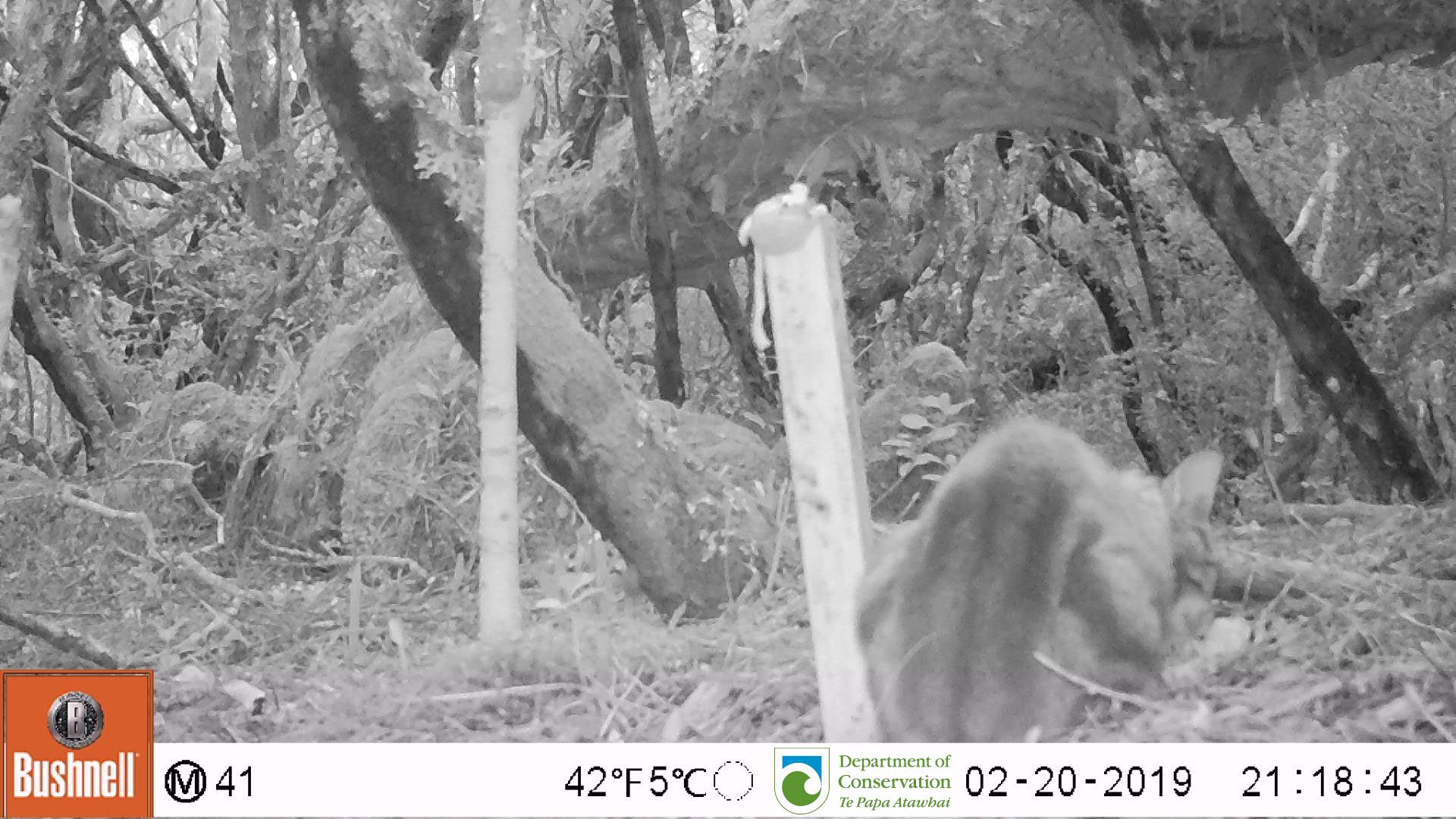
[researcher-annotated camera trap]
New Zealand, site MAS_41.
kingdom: Animalia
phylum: Chordata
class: Mammalia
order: Carnivora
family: Felidae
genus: Felis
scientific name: Felis catus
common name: domestic cat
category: cat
Cat (domestic cat) (Felis catus).